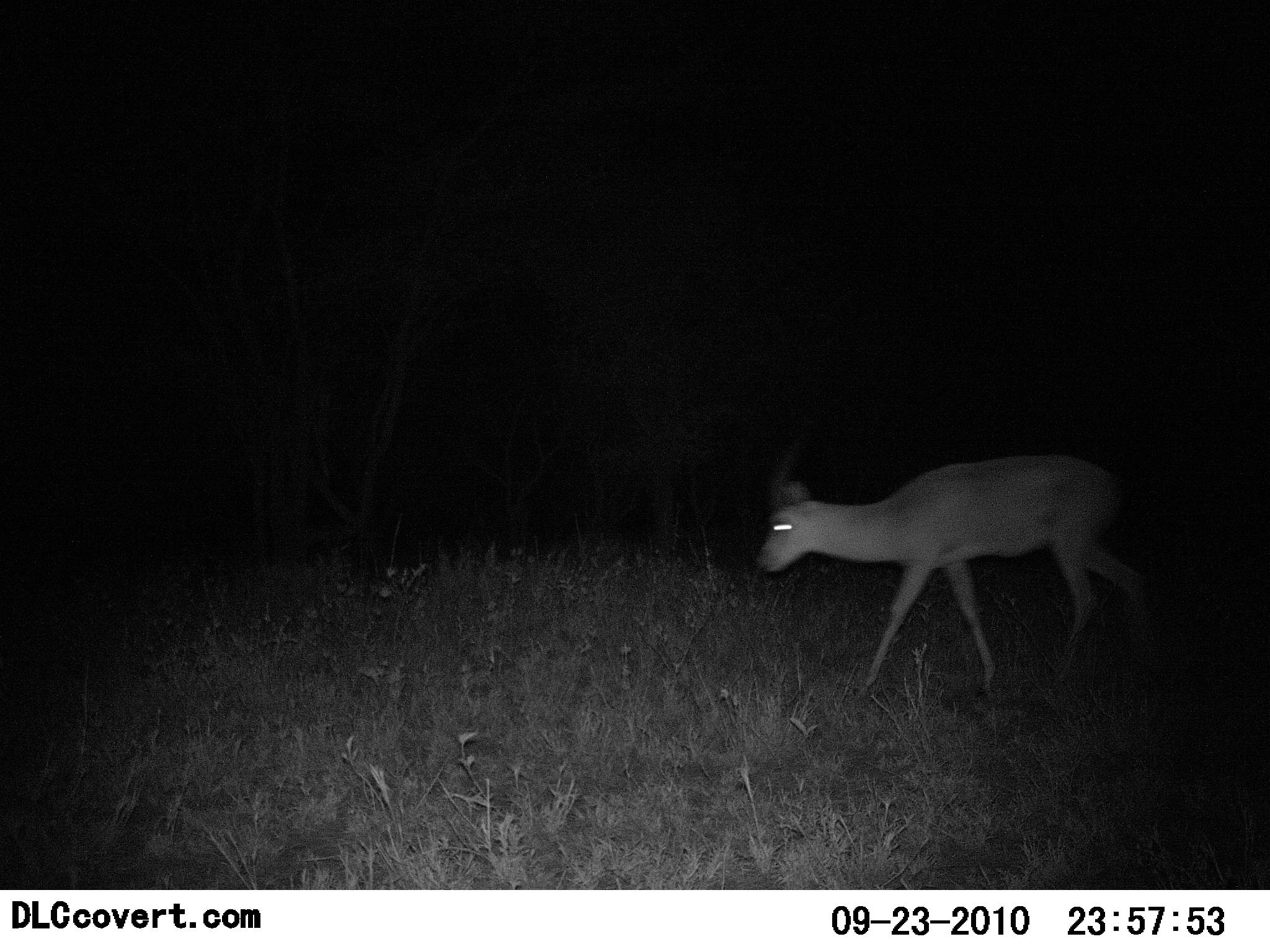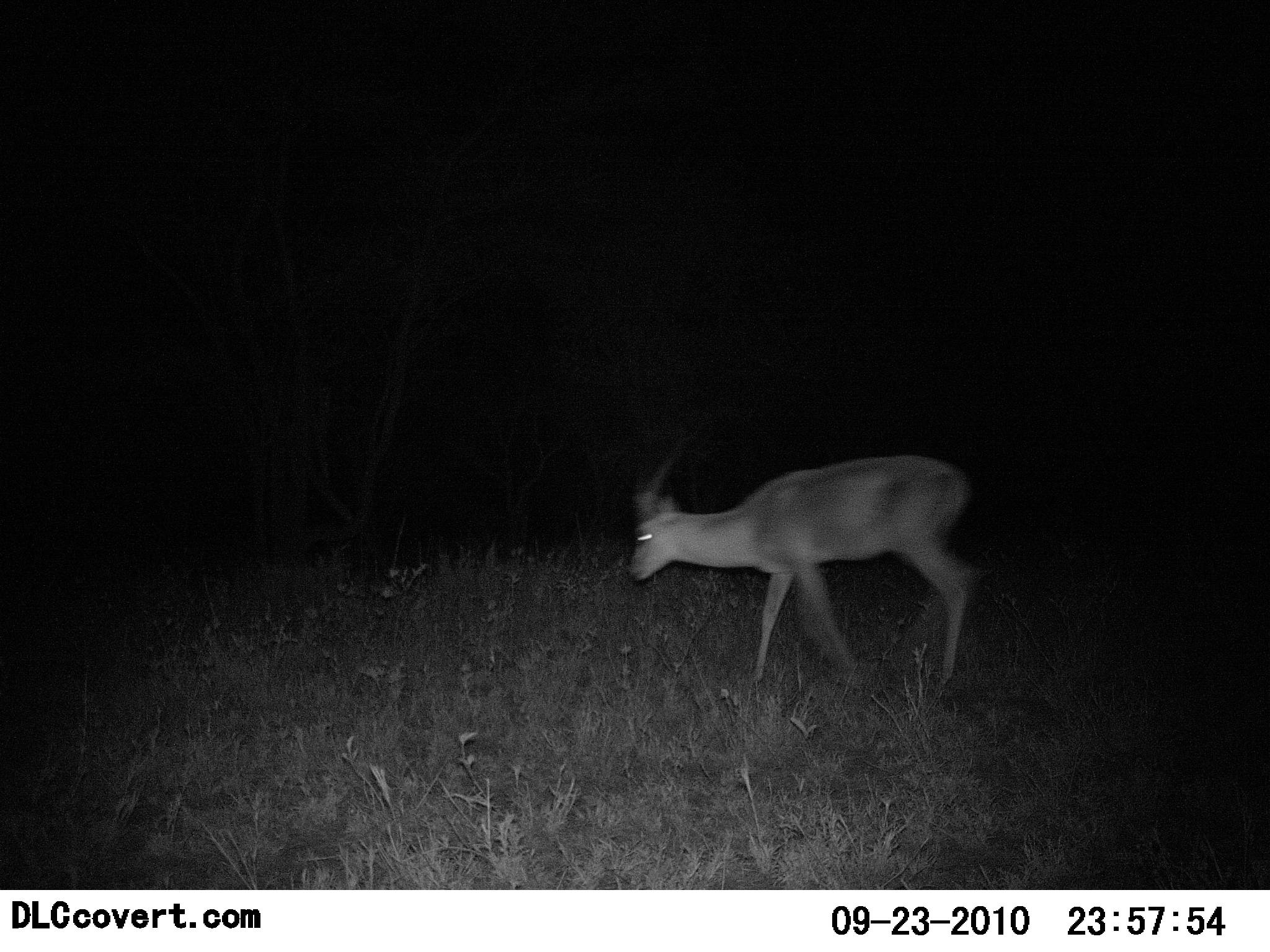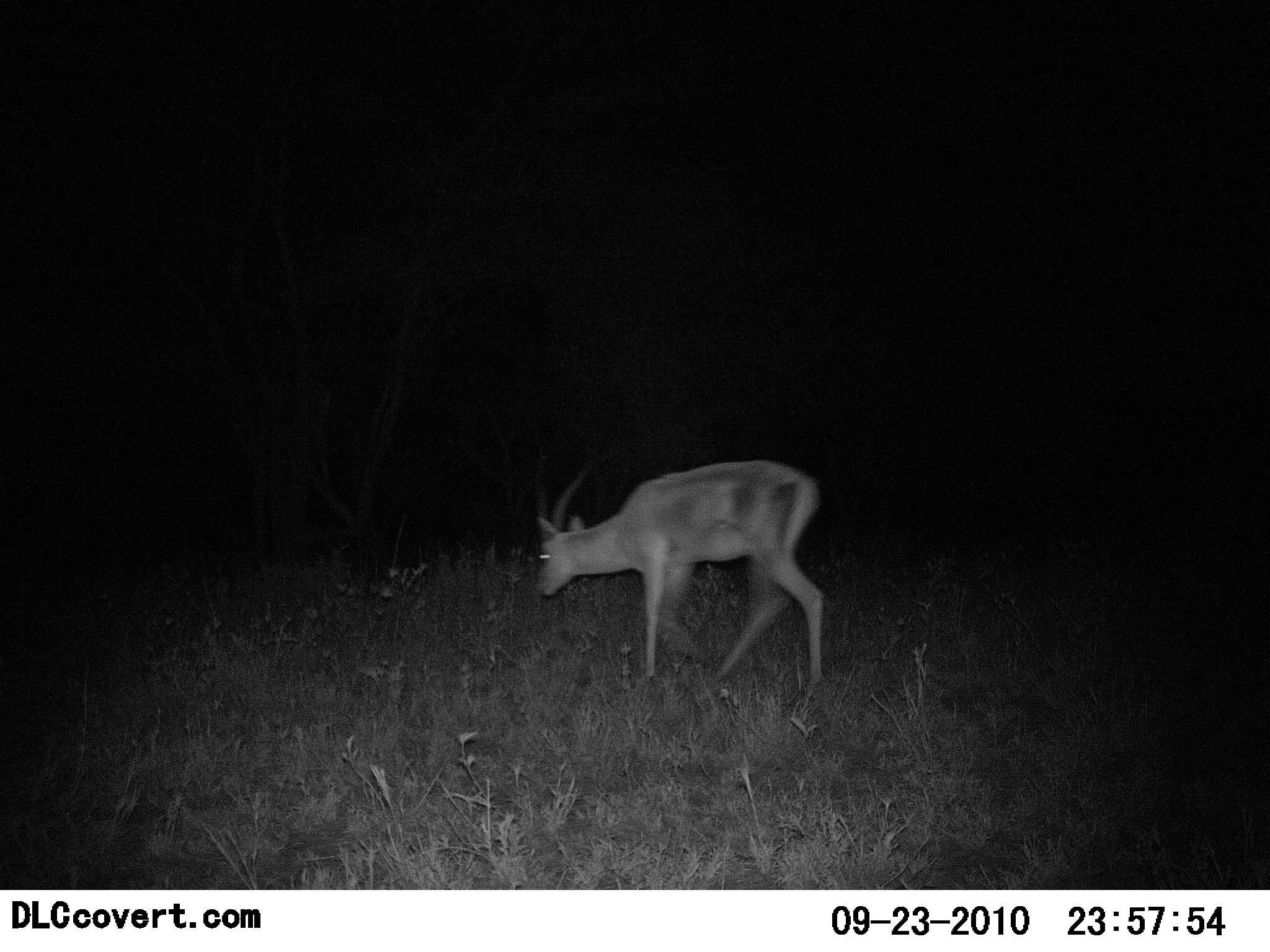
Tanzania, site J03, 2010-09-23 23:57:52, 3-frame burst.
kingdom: Animalia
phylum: Chordata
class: Mammalia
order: Artiodactyla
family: Bovidae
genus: Nanger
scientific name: Nanger granti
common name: grant's gazelle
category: gazellegrants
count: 1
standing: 8%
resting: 0%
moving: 85%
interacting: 0%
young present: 0%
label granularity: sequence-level